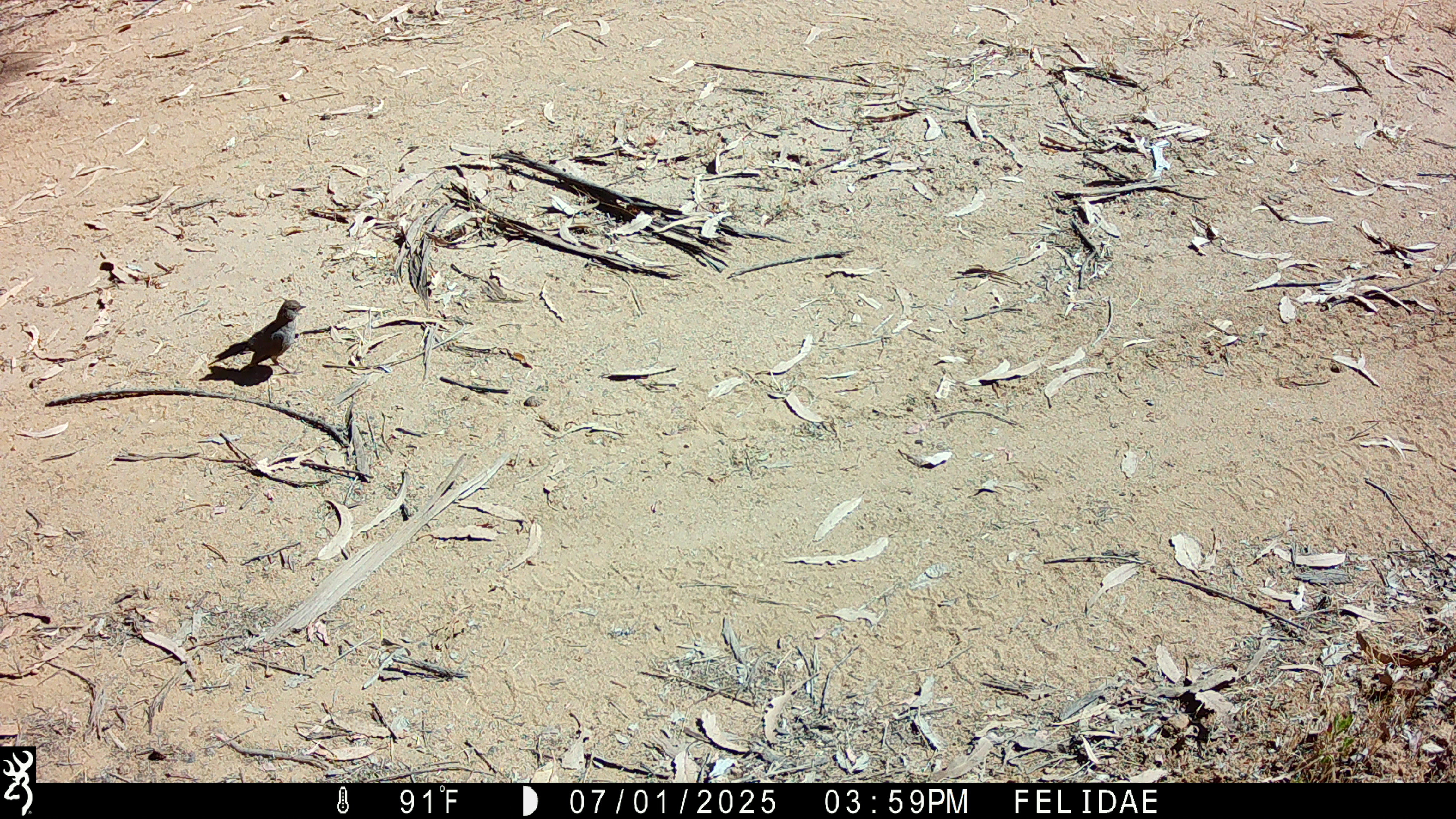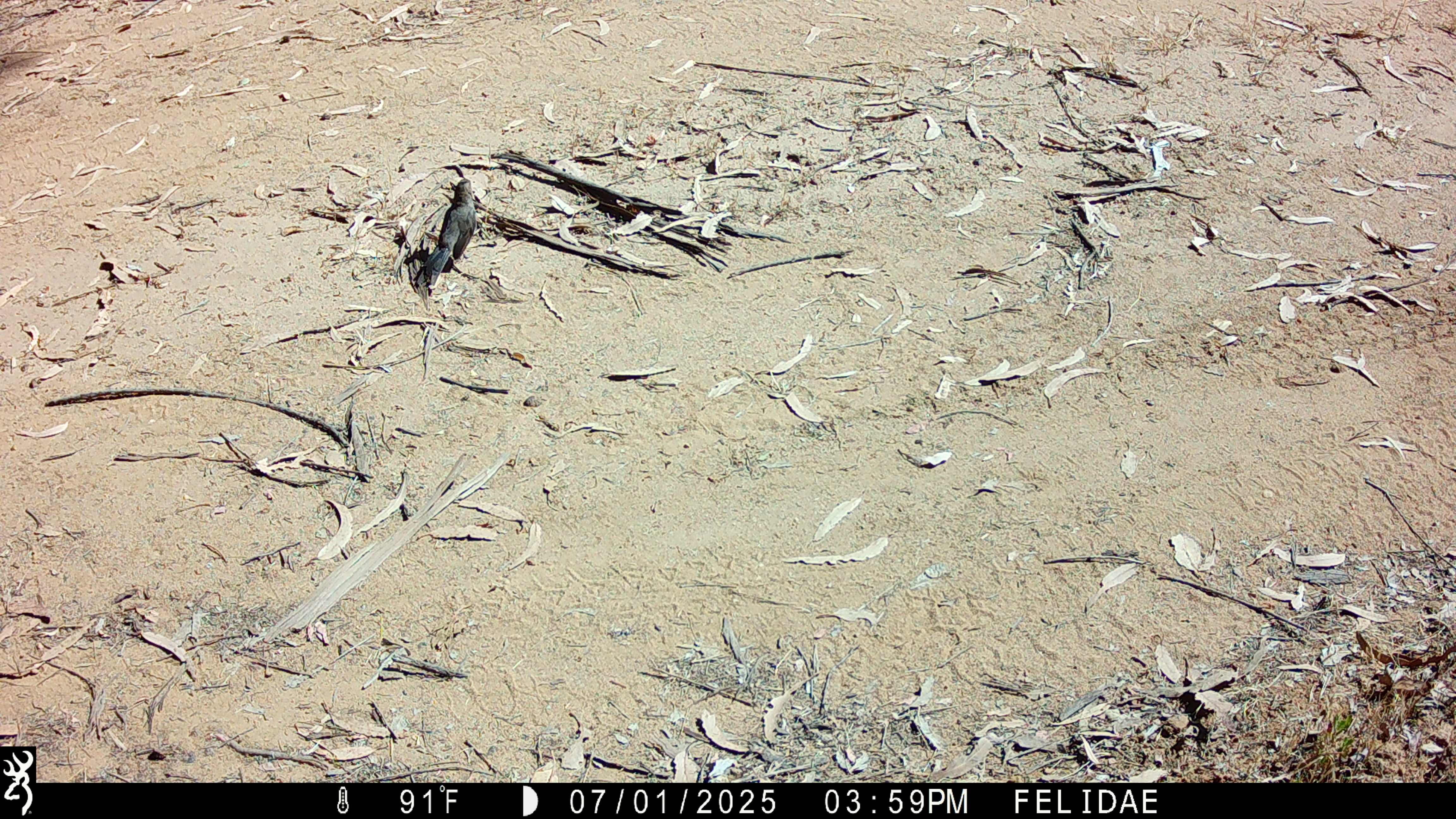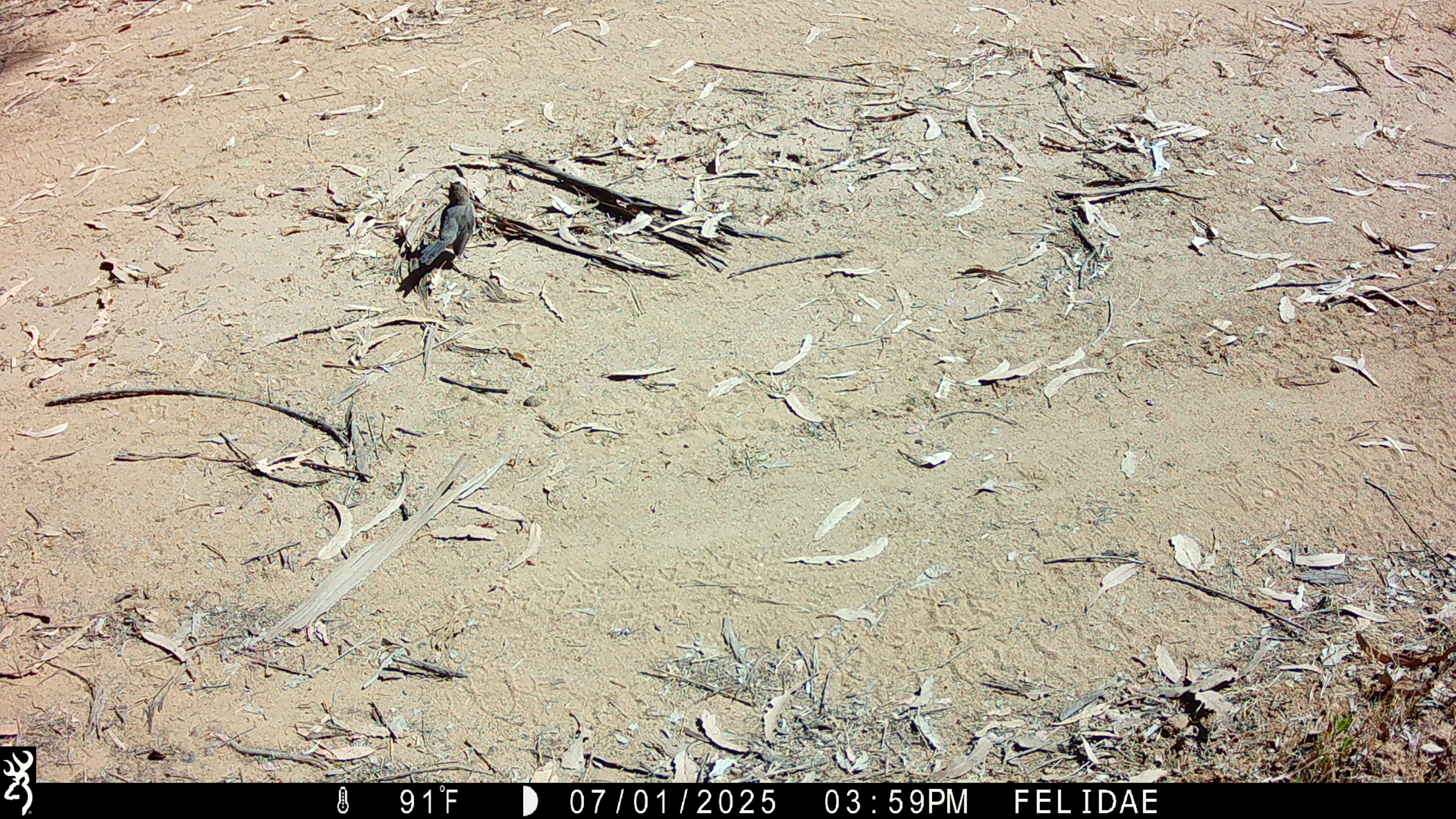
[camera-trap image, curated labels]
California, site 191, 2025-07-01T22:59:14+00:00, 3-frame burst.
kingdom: Animalia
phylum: Chordata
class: Aves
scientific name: Aves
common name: bird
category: unknown bird